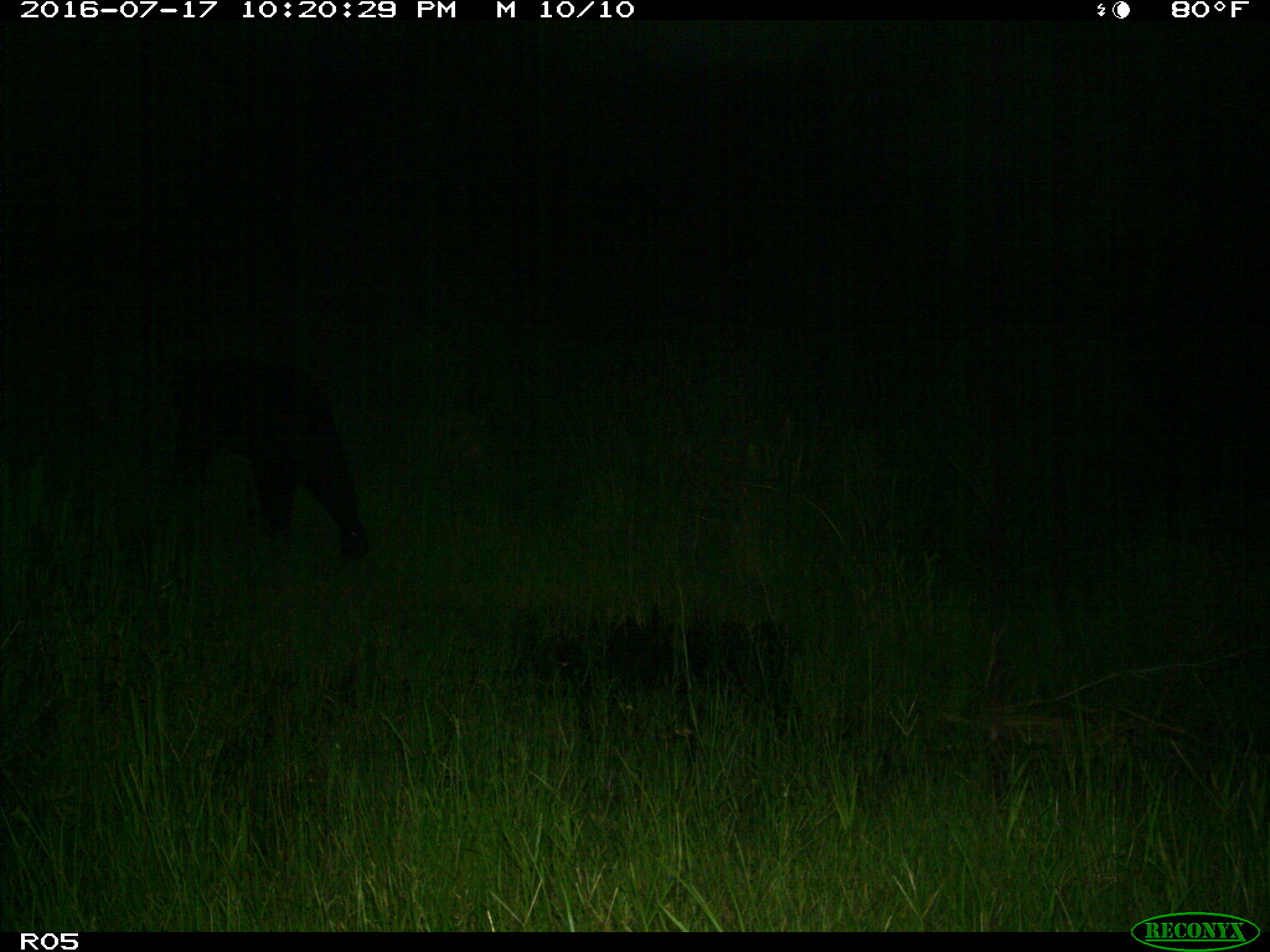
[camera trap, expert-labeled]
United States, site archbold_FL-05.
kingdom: Animalia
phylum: Chordata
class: Mammalia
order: Carnivora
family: Ursidae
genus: Ursus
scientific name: Ursus americanus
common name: american black bear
Ursus americanus (american black bear).